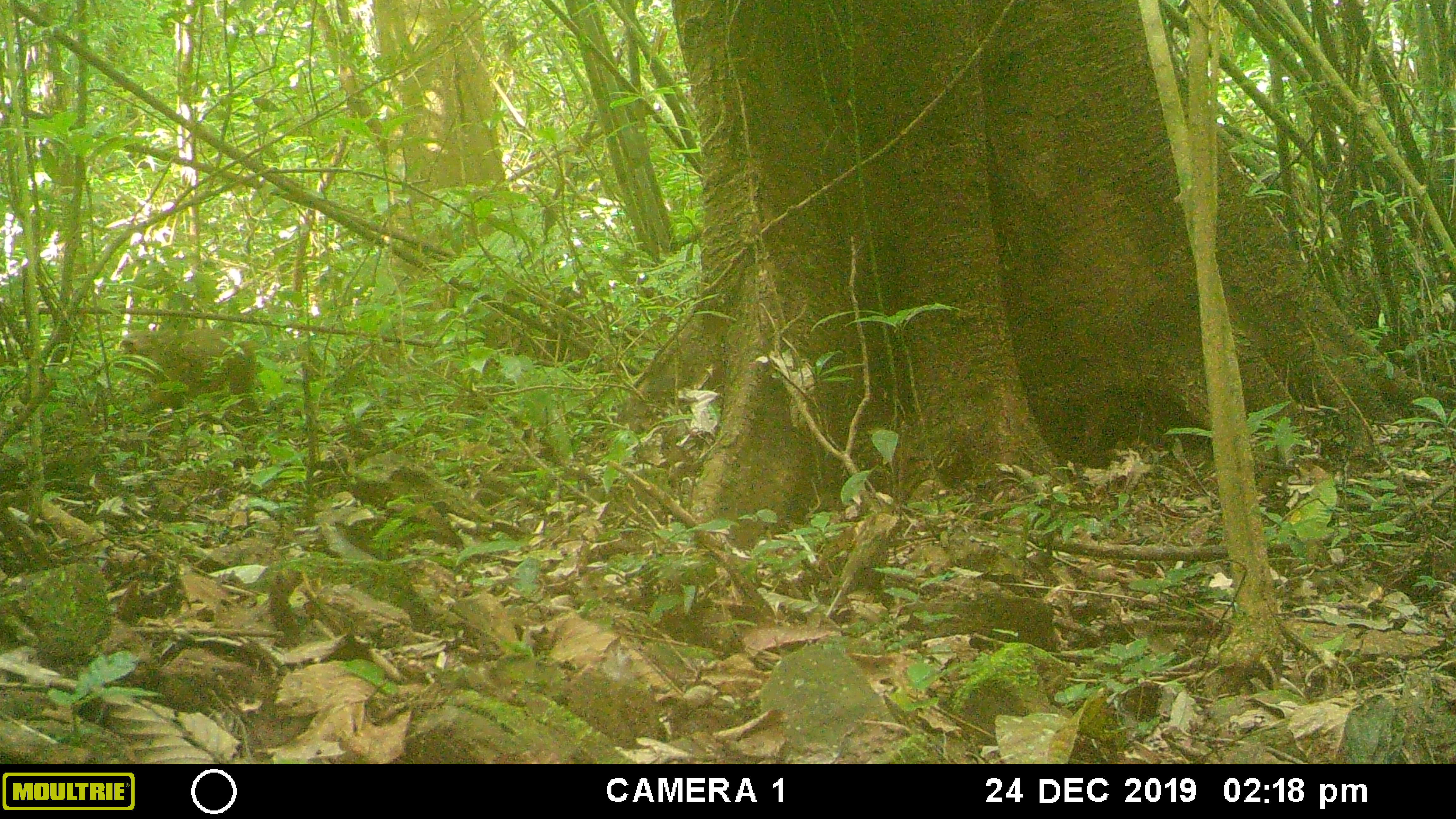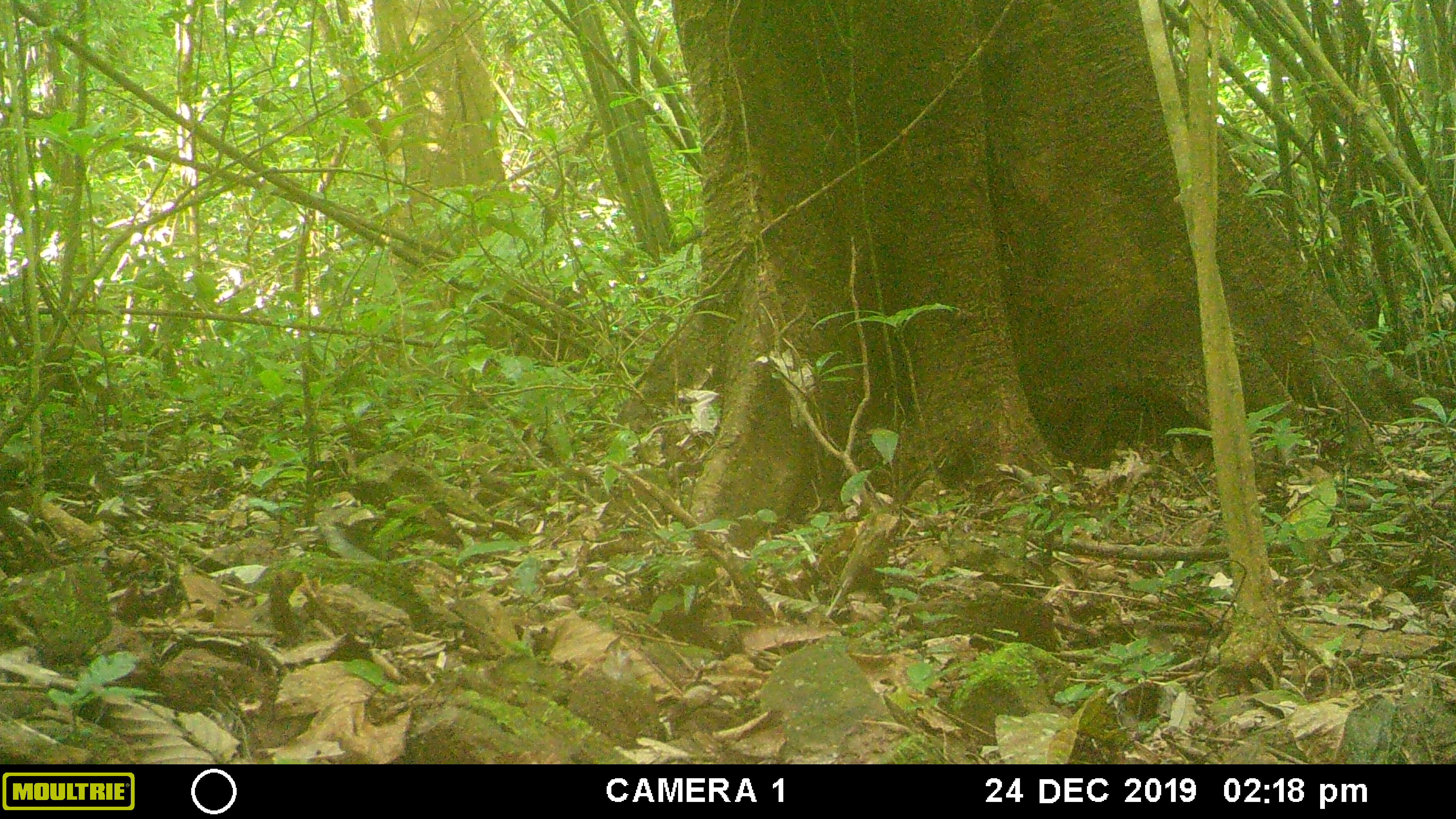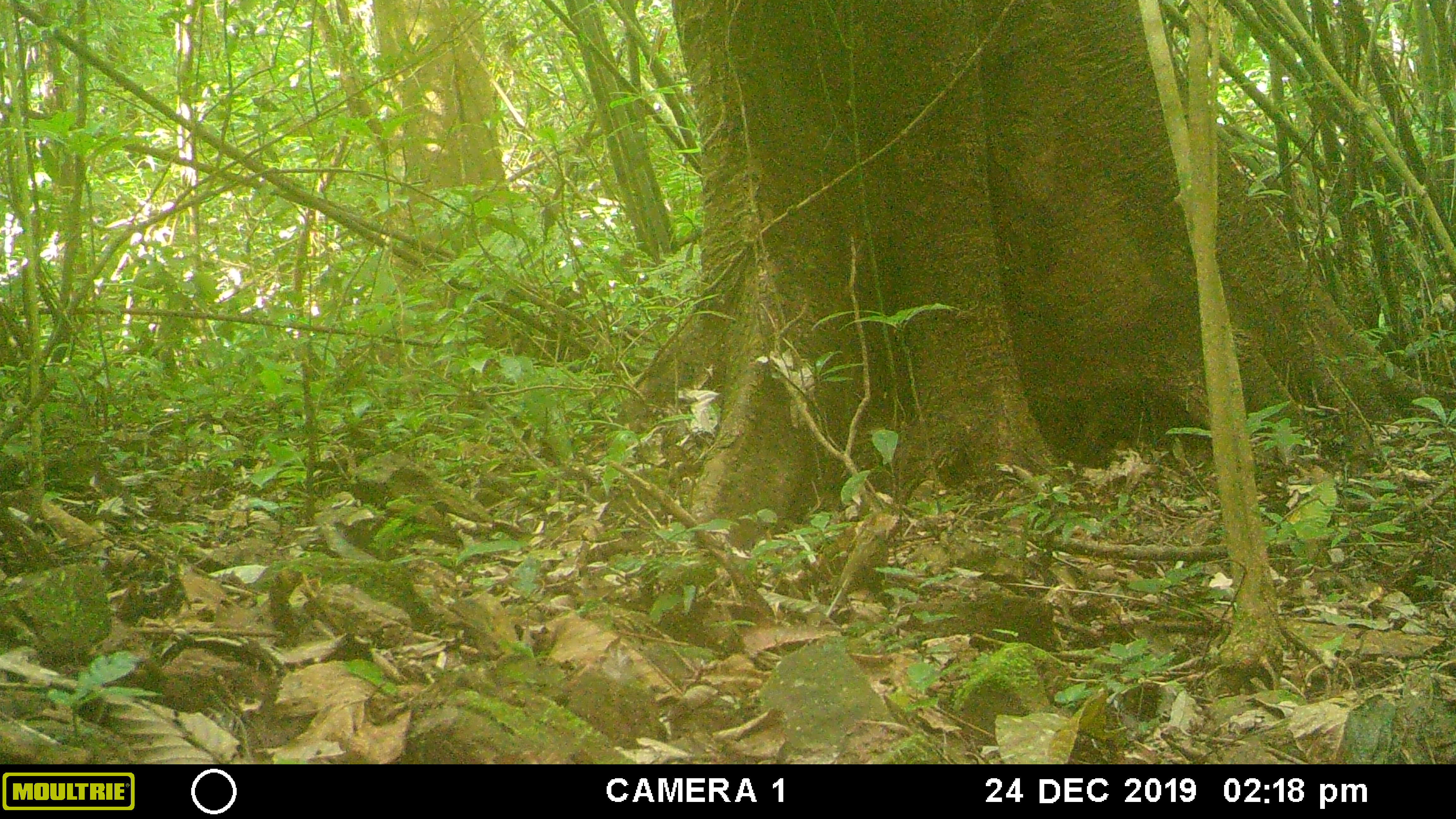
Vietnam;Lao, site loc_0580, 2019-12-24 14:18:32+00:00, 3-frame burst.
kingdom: Animalia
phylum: Chordata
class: Mammalia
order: Primates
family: Cercopithecidae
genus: Macaca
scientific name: Macaca arctoides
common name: stump-tailed macaque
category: stump tailed macaque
Stump tailed macaque (stump-tailed macaque) (Macaca arctoides). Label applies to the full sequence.